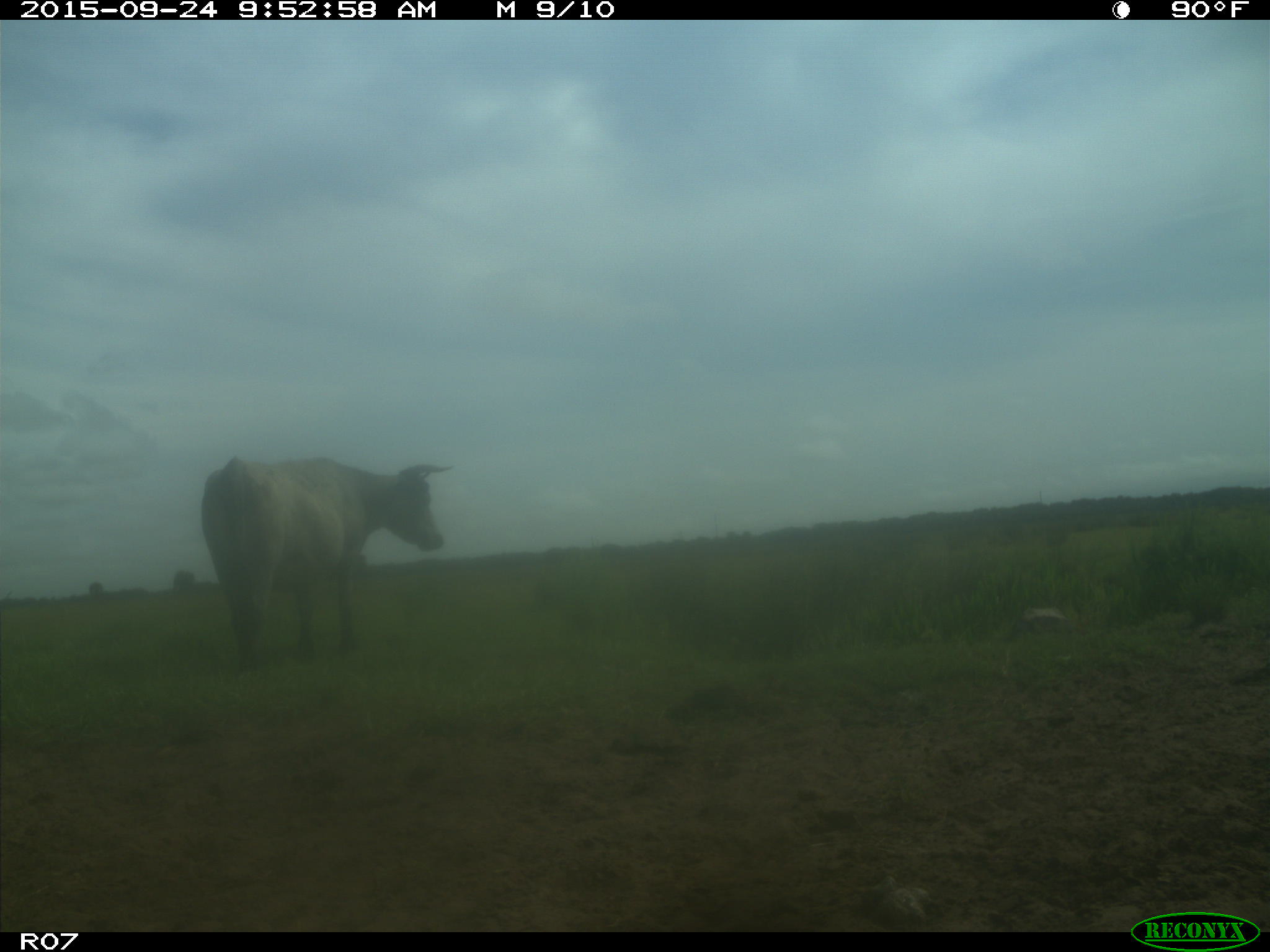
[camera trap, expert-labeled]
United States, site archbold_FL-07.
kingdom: Animalia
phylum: Chordata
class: Mammalia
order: Artiodactyla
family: Bovidae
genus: Bos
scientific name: Bos taurus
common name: domestic cow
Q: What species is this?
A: Bos taurus (domestic cow).